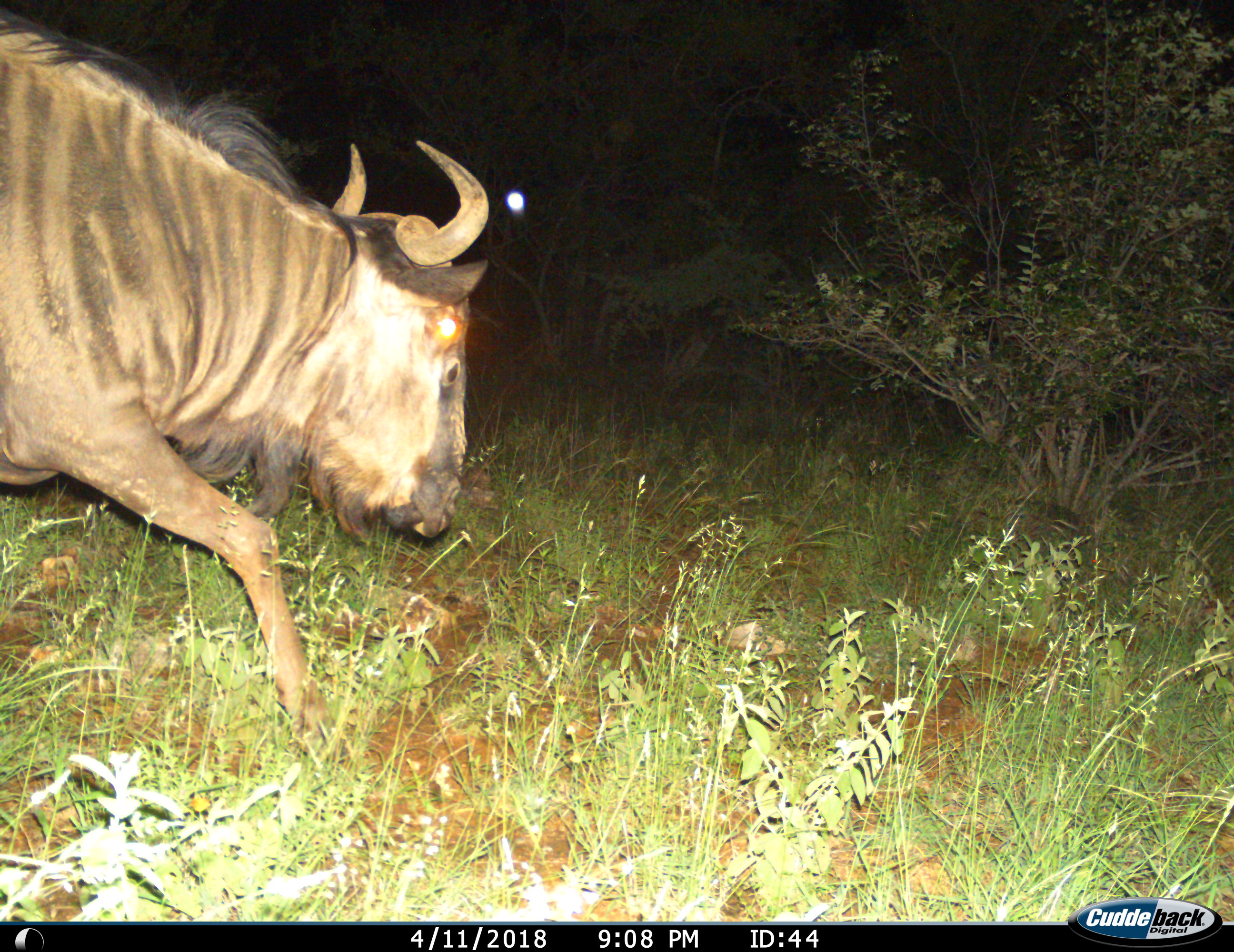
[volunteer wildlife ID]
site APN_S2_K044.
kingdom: Animalia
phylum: Chordata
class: Mammalia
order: Artiodactyla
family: Bovidae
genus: Connochaetes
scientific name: Connochaetes taurinus taurinus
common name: blue wildebeest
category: wildebeestblue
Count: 1.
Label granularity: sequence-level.